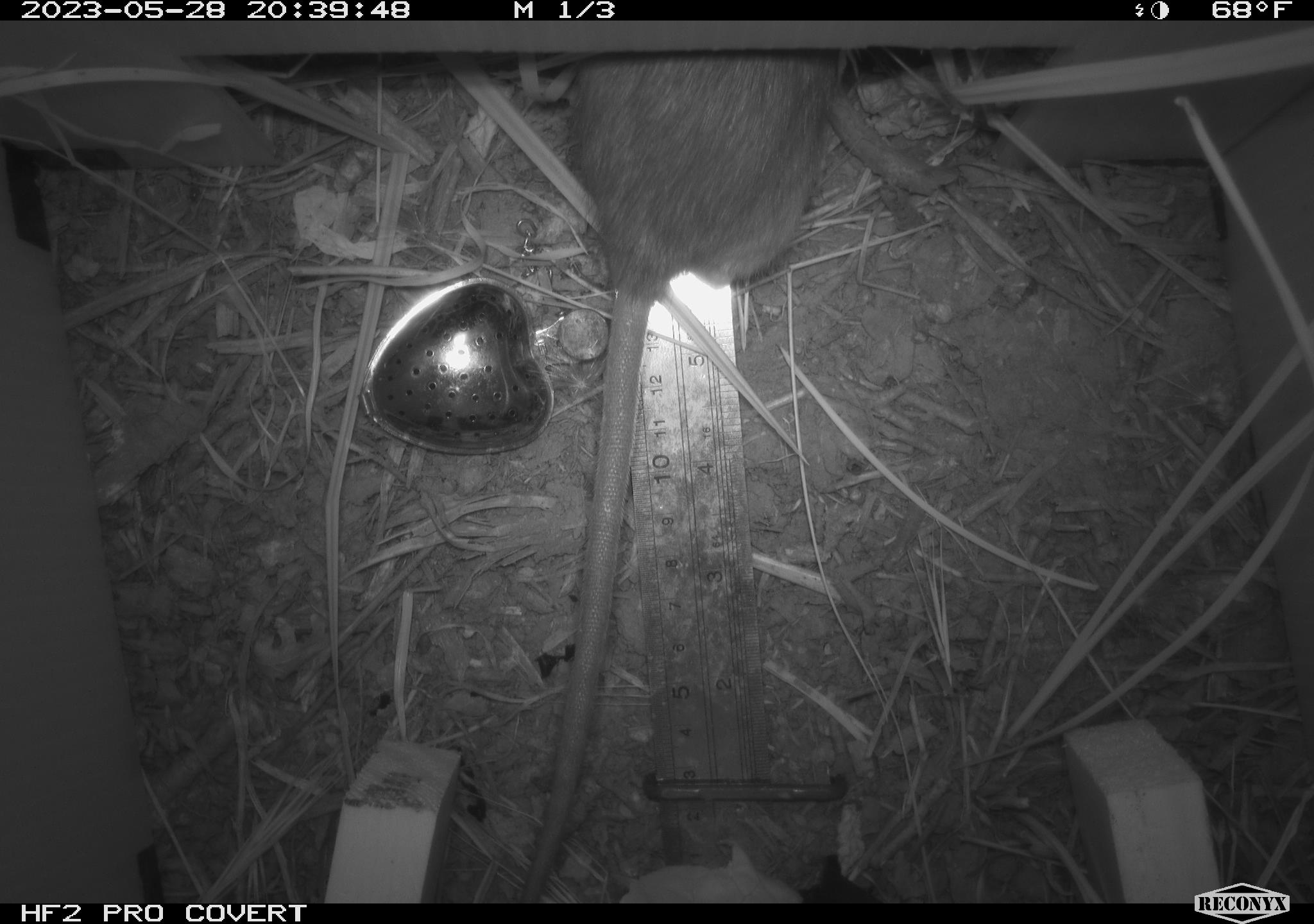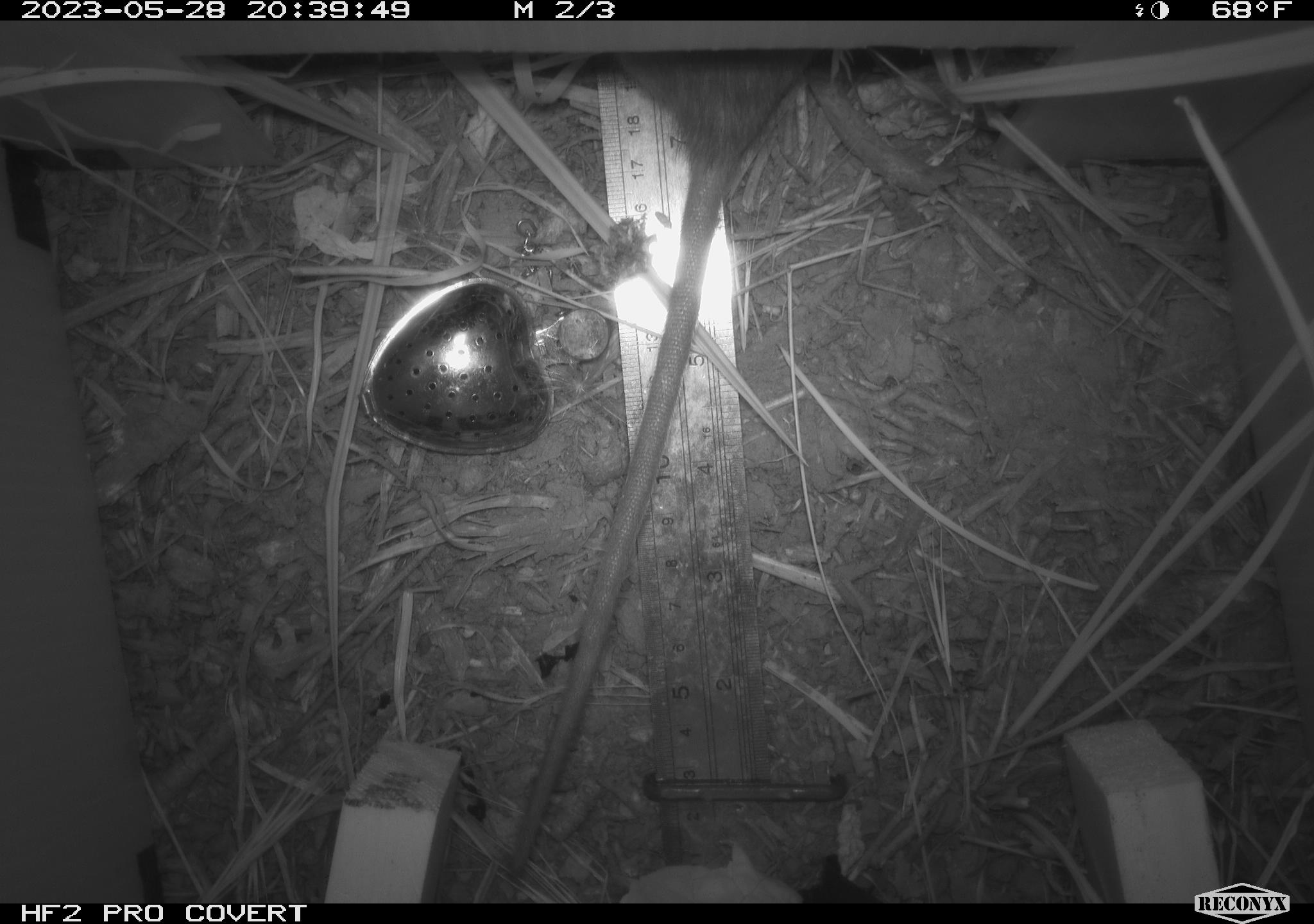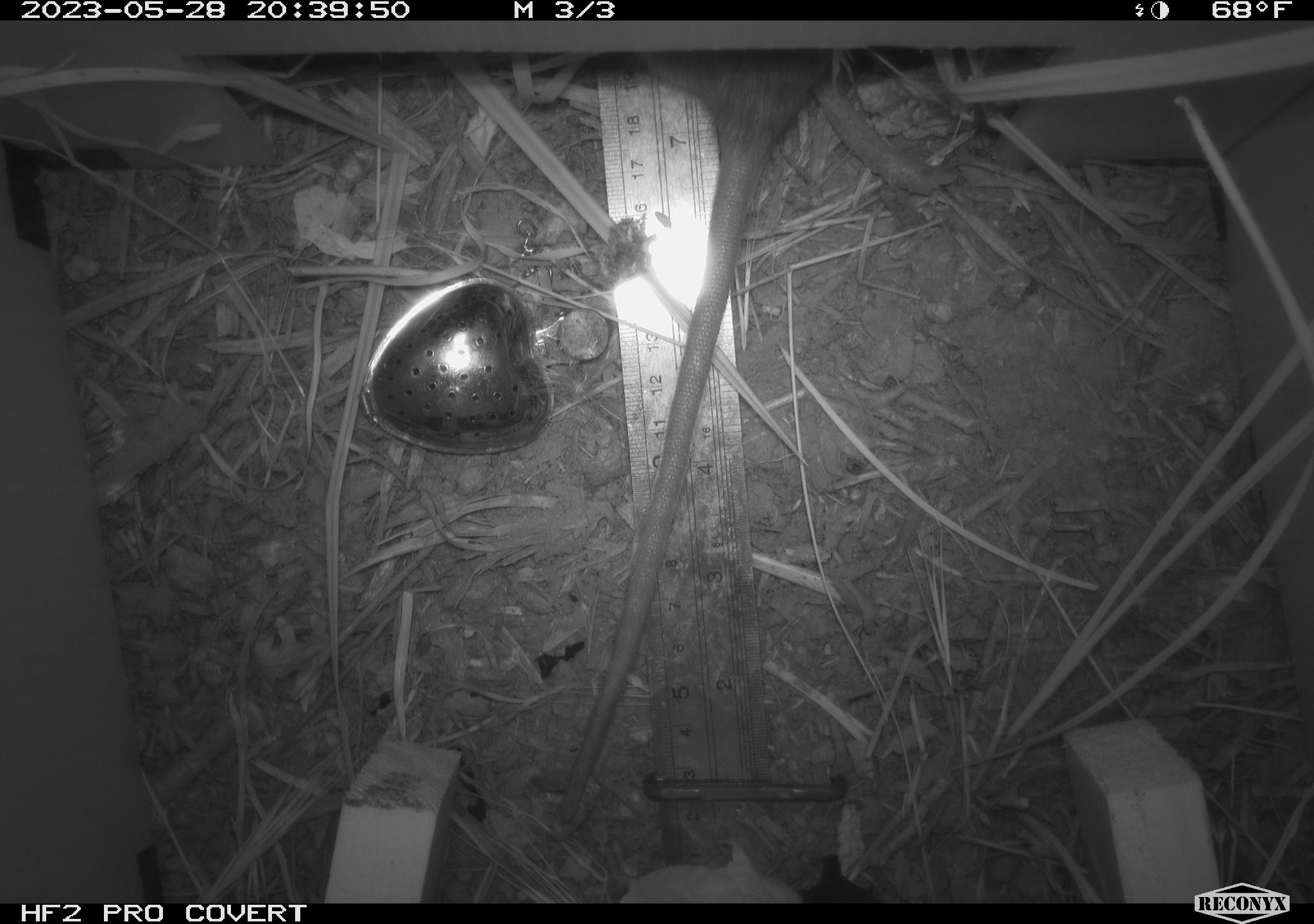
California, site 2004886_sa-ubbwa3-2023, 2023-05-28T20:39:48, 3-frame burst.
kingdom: Animalia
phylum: Chordata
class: Mammalia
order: Rodentia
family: Muridae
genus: Rattus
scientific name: Rattus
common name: rat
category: rattus species